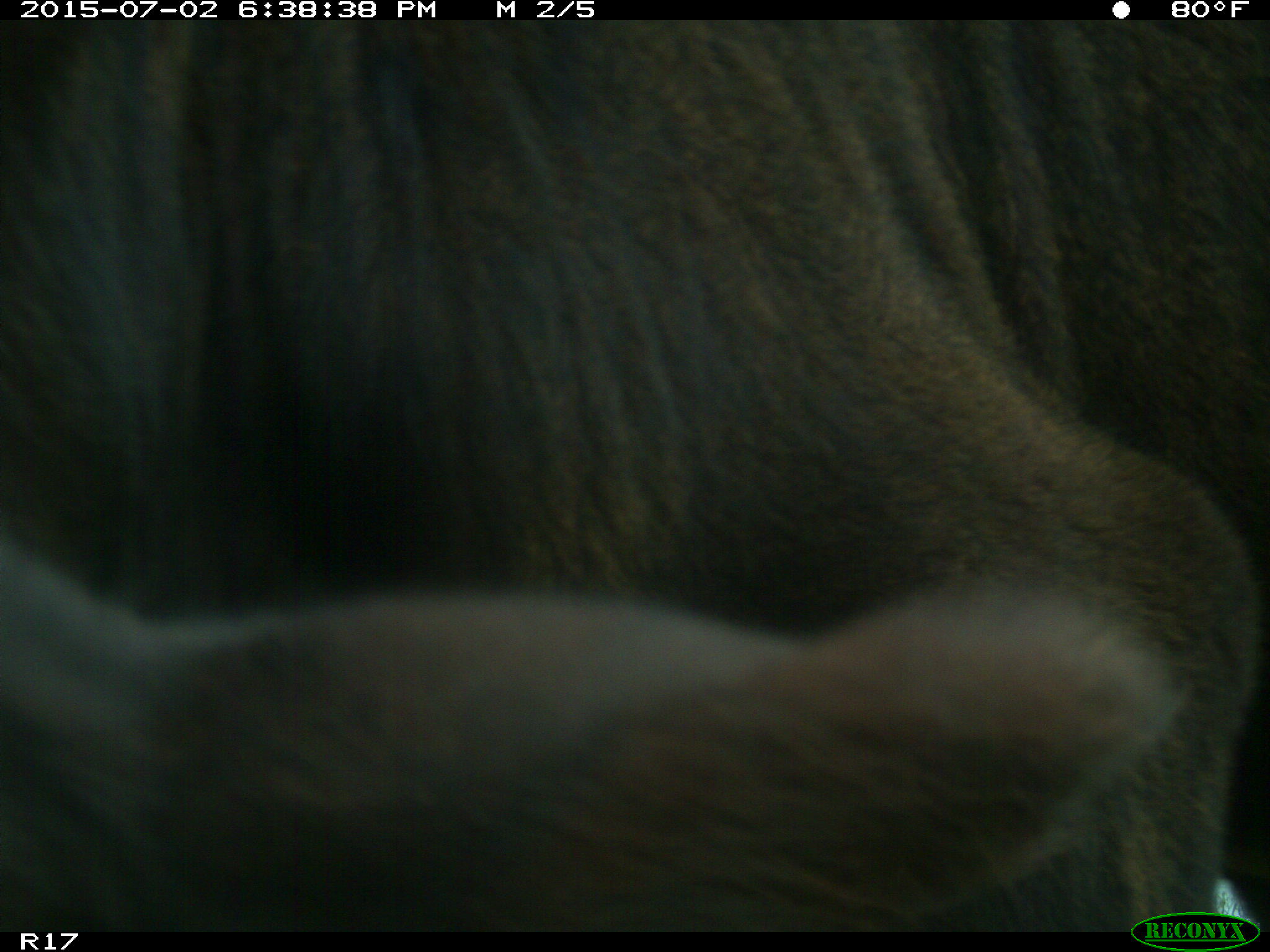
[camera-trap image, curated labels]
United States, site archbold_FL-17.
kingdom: Animalia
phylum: Chordata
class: Mammalia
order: Artiodactyla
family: Bovidae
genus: Bos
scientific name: Bos taurus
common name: domestic cow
Bos taurus (domestic cow).